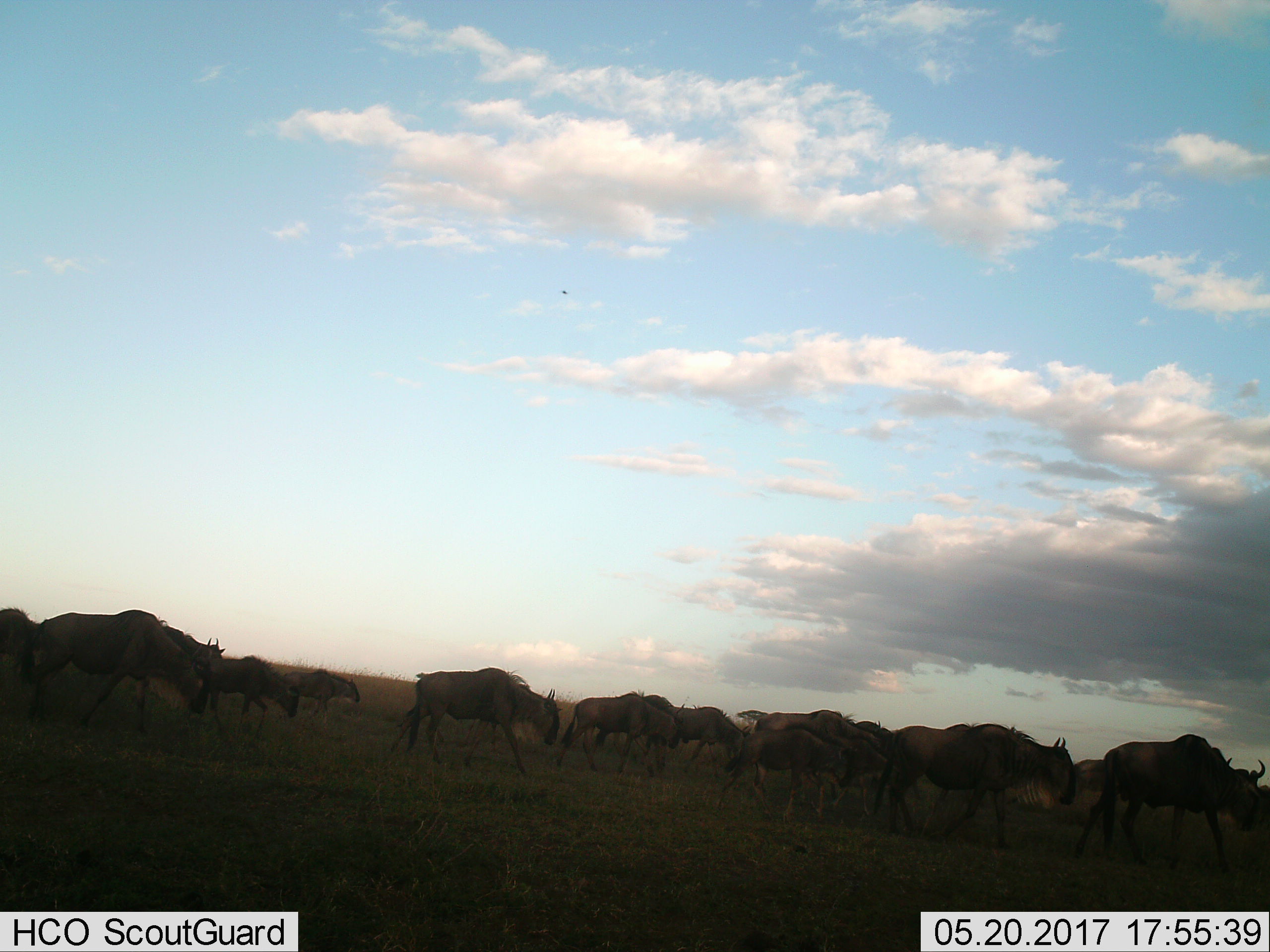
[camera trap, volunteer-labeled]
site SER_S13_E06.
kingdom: Animalia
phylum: Chordata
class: Mammalia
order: Artiodactyla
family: Bovidae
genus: Connochaetes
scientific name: Connochaetes taurinus taurinus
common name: blue wildebeest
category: wildebeestblue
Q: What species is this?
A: Wildebeestblue (blue wildebeest) (Connochaetes taurinus taurinus).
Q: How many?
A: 11-50.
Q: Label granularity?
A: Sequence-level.